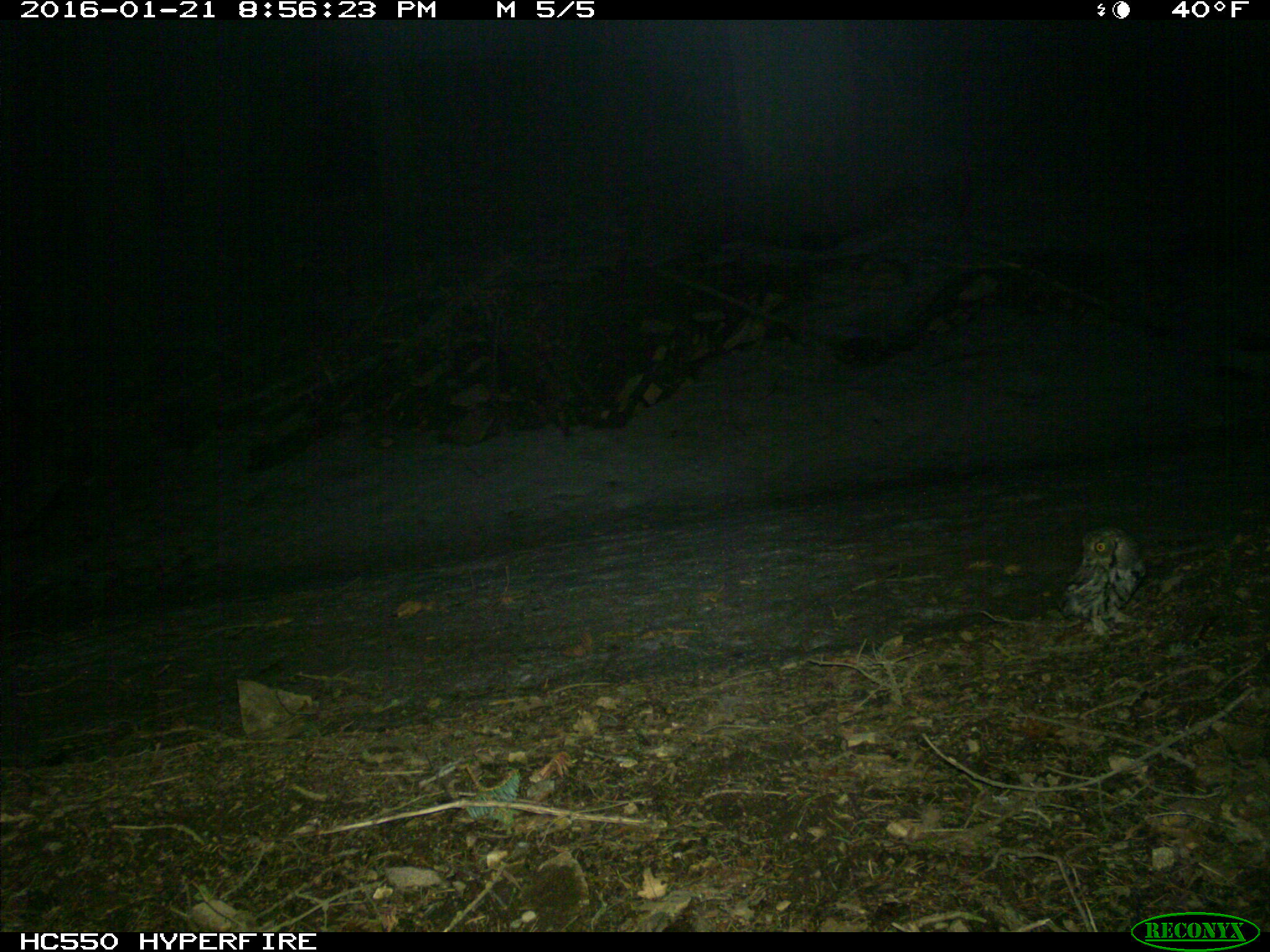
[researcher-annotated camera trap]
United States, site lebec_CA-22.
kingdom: Animalia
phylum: Chordata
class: Aves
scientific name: Aves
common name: birds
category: unidentified bird